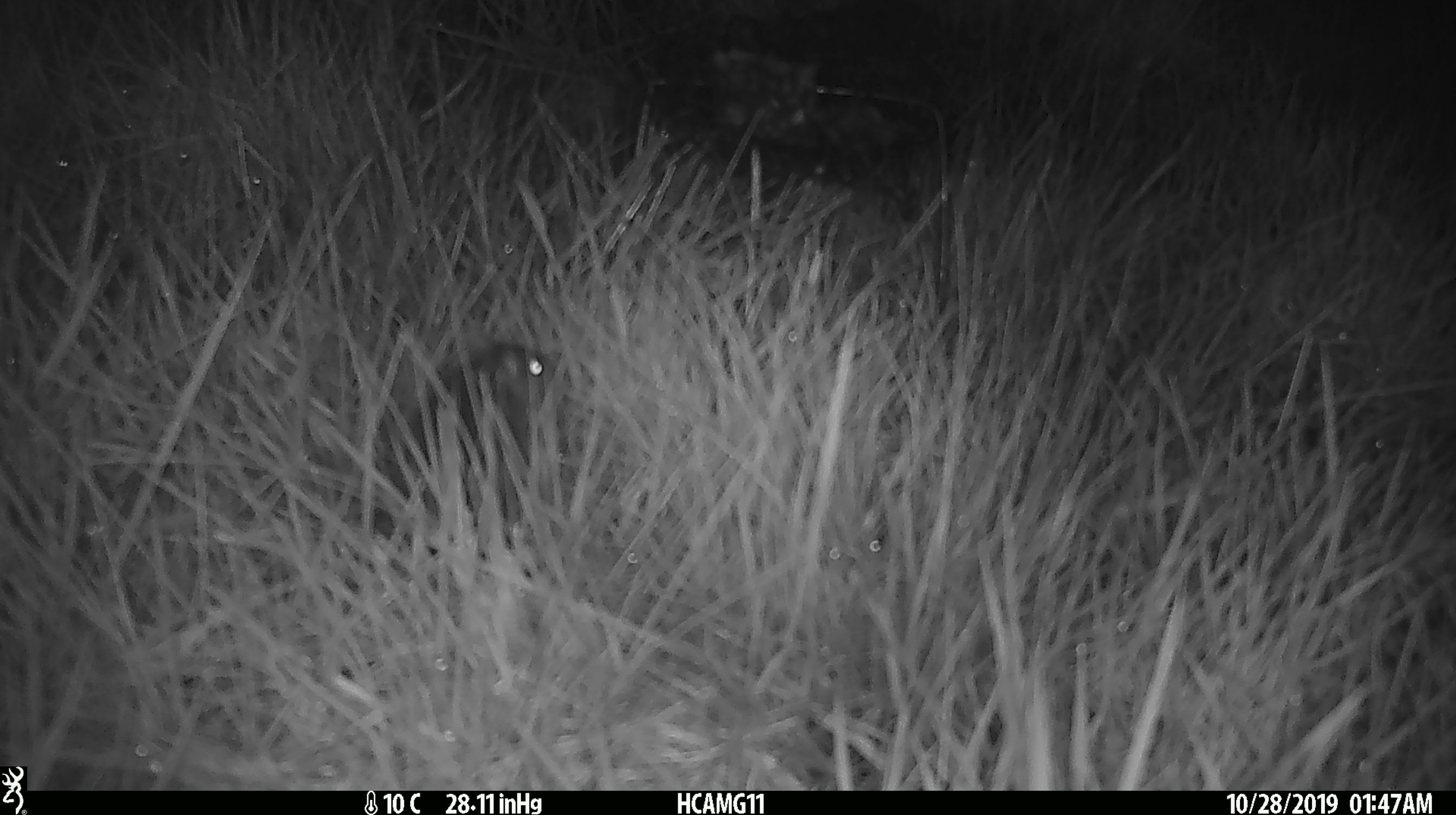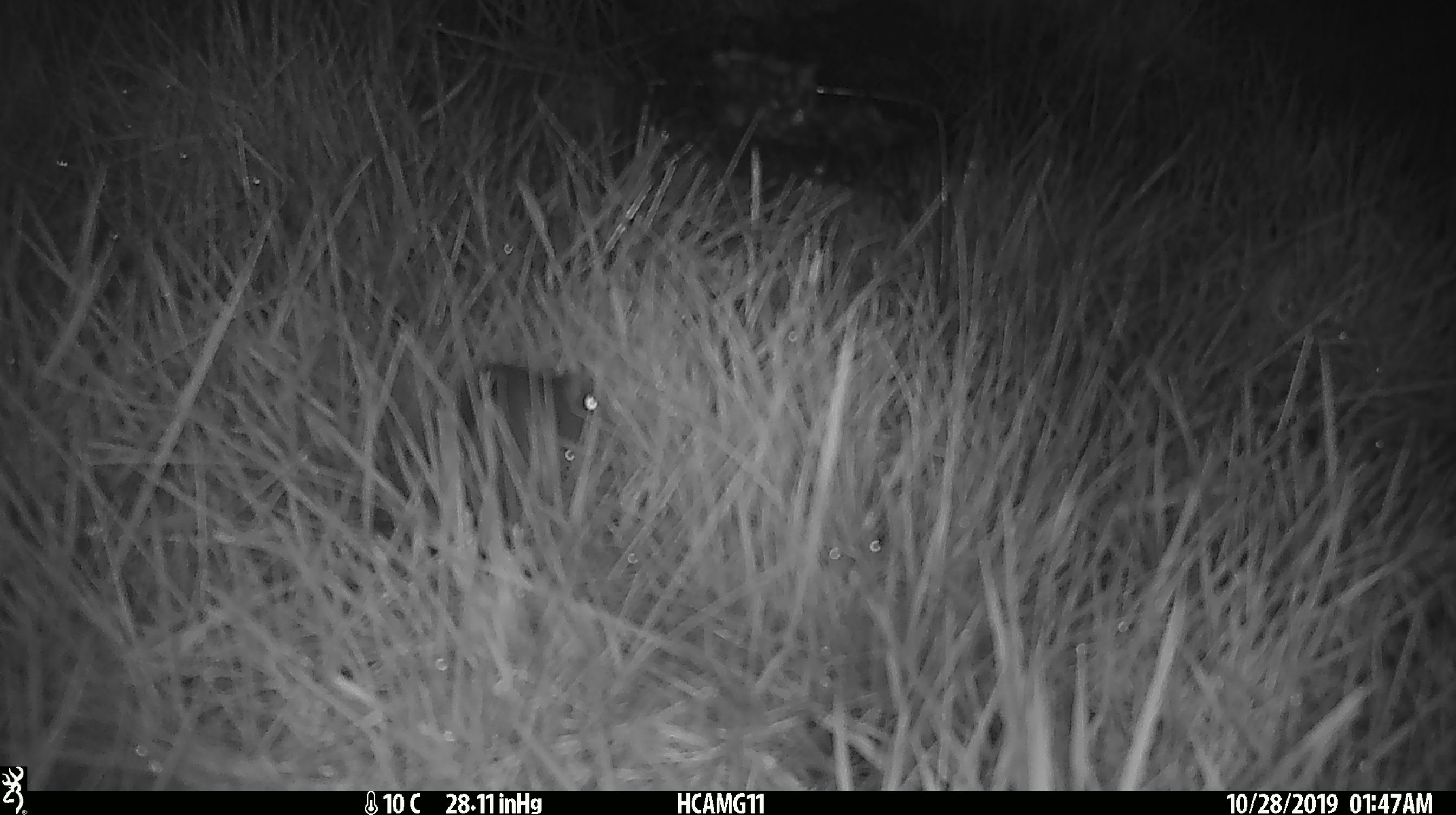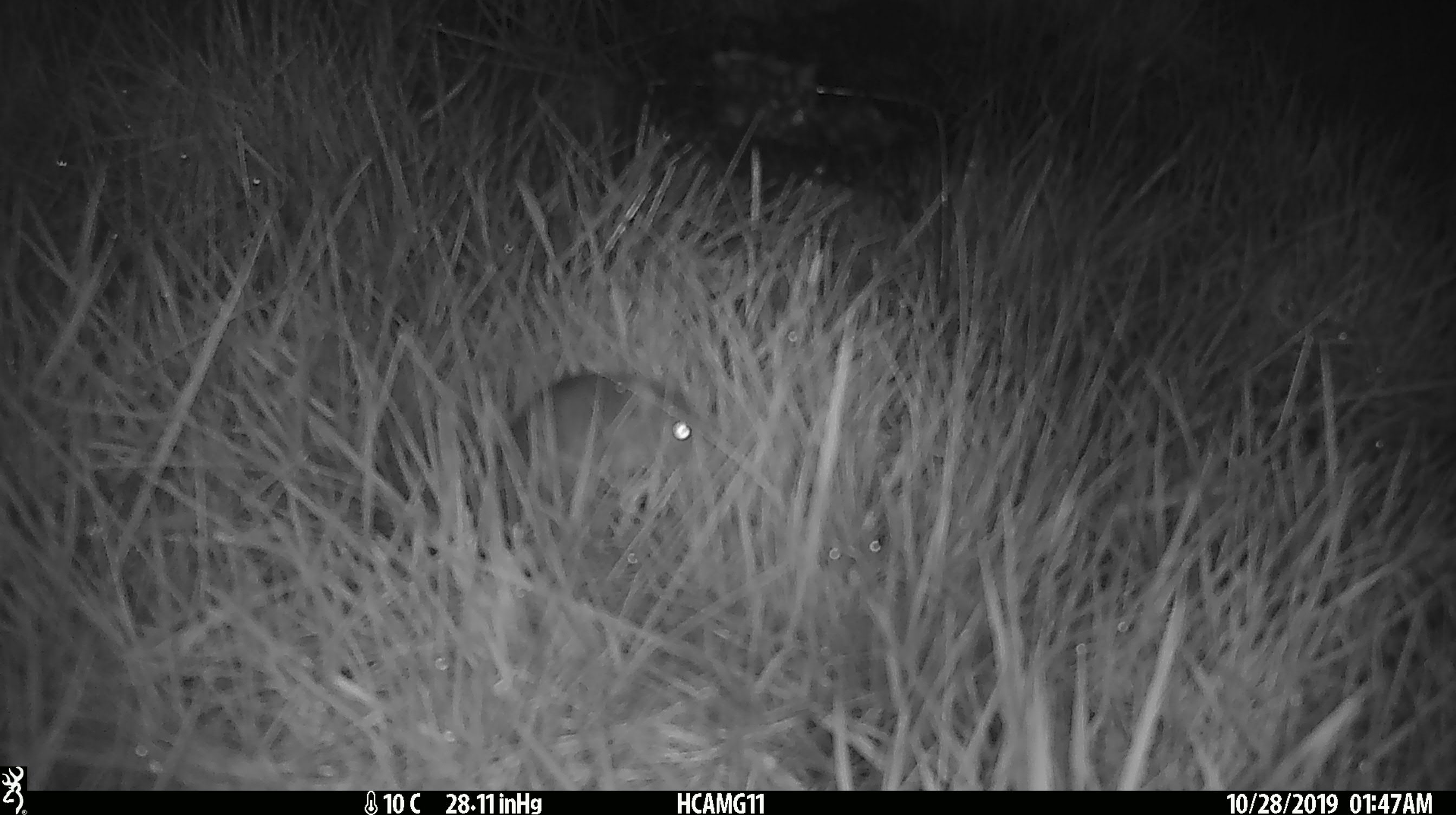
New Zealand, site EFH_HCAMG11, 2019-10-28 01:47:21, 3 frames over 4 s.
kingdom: Animalia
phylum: Chordata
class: Mammalia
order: Rodentia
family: Muridae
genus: Mus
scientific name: Mus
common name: mouse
Mouse (Mus).